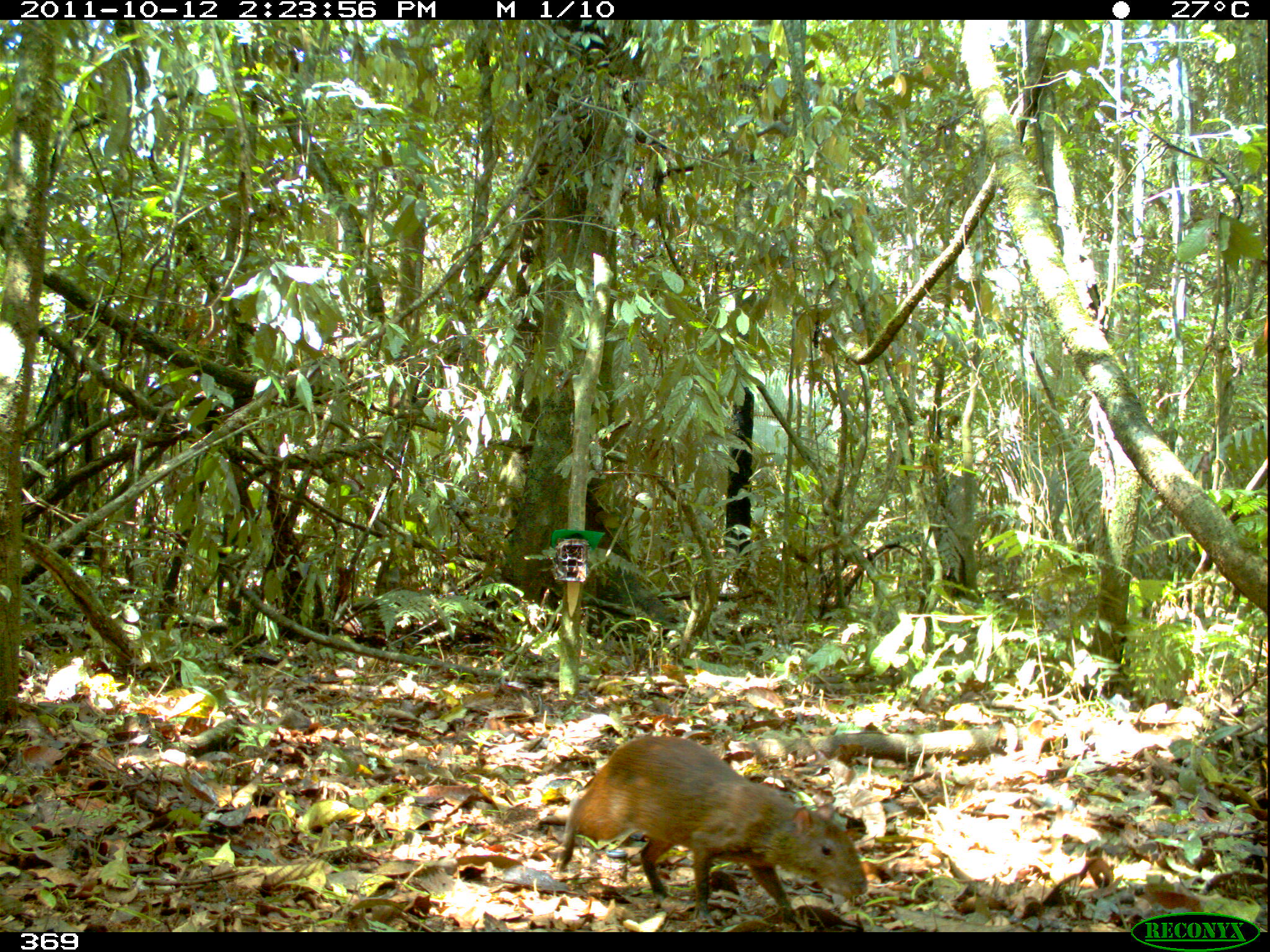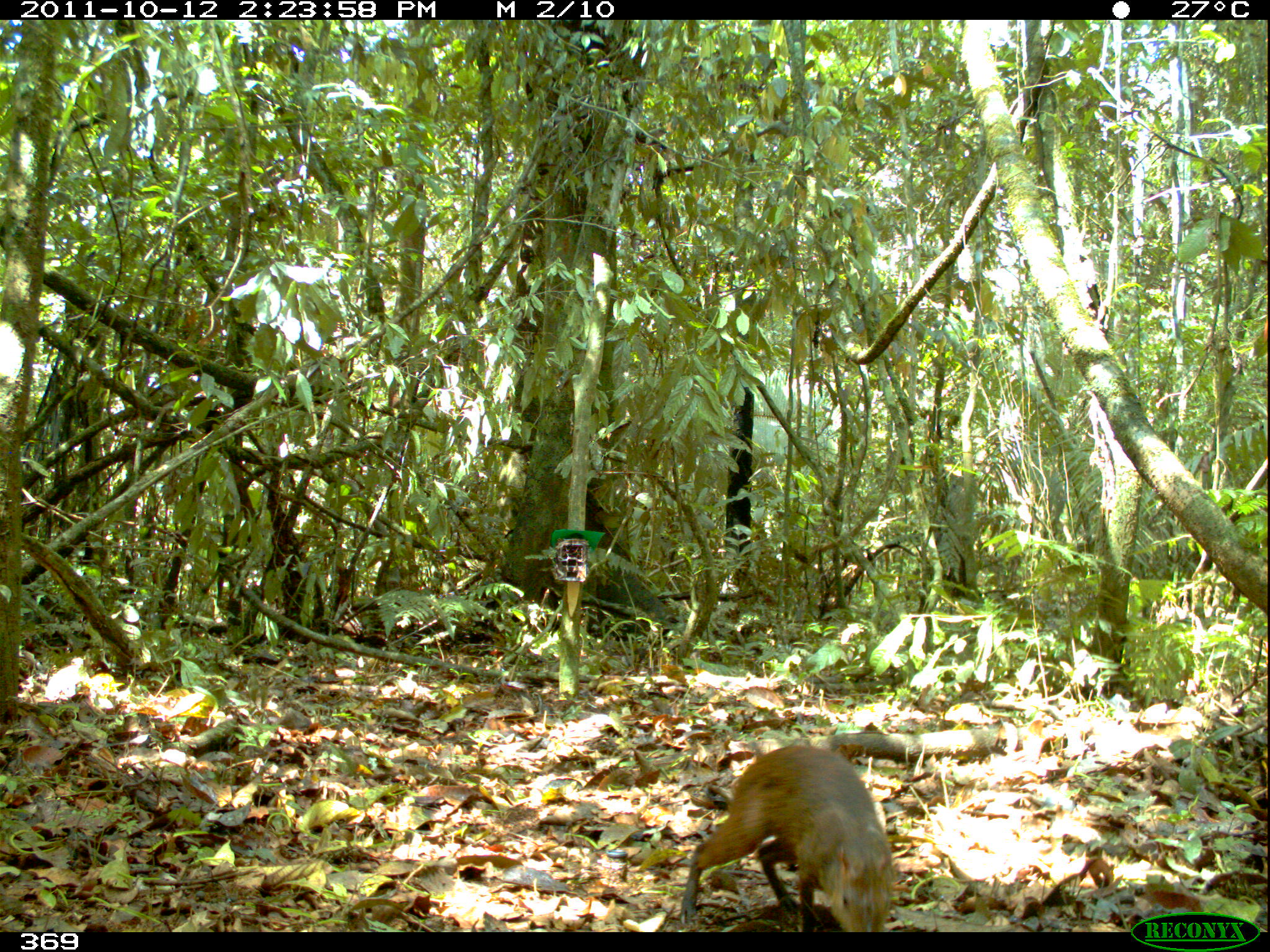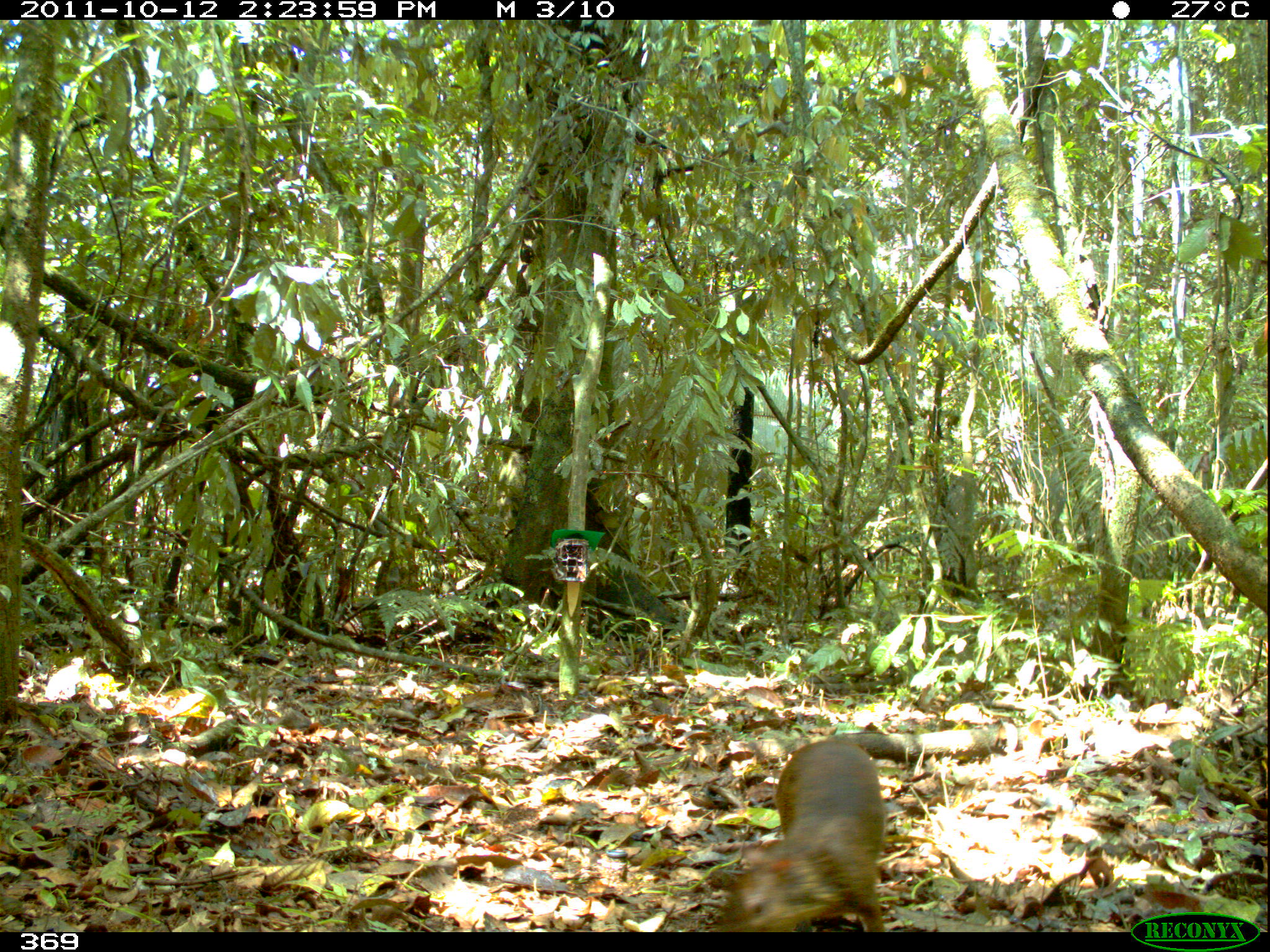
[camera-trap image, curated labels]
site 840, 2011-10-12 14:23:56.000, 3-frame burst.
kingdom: Animalia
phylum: Chordata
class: Mammalia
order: Rodentia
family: Dasyproctidae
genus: Dasyprocta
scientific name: Dasyprocta punctata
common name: central american agouti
Dasyprocta punctata (central american agouti).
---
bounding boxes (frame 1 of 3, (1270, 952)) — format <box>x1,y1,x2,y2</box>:
dasyprocta punctata: <box>553,735,868,928</box>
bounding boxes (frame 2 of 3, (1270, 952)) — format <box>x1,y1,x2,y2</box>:
dasyprocta punctata: <box>676,745,895,932</box>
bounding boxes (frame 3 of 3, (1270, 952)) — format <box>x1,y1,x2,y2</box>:
dasyprocta punctata: <box>720,738,887,931</box>